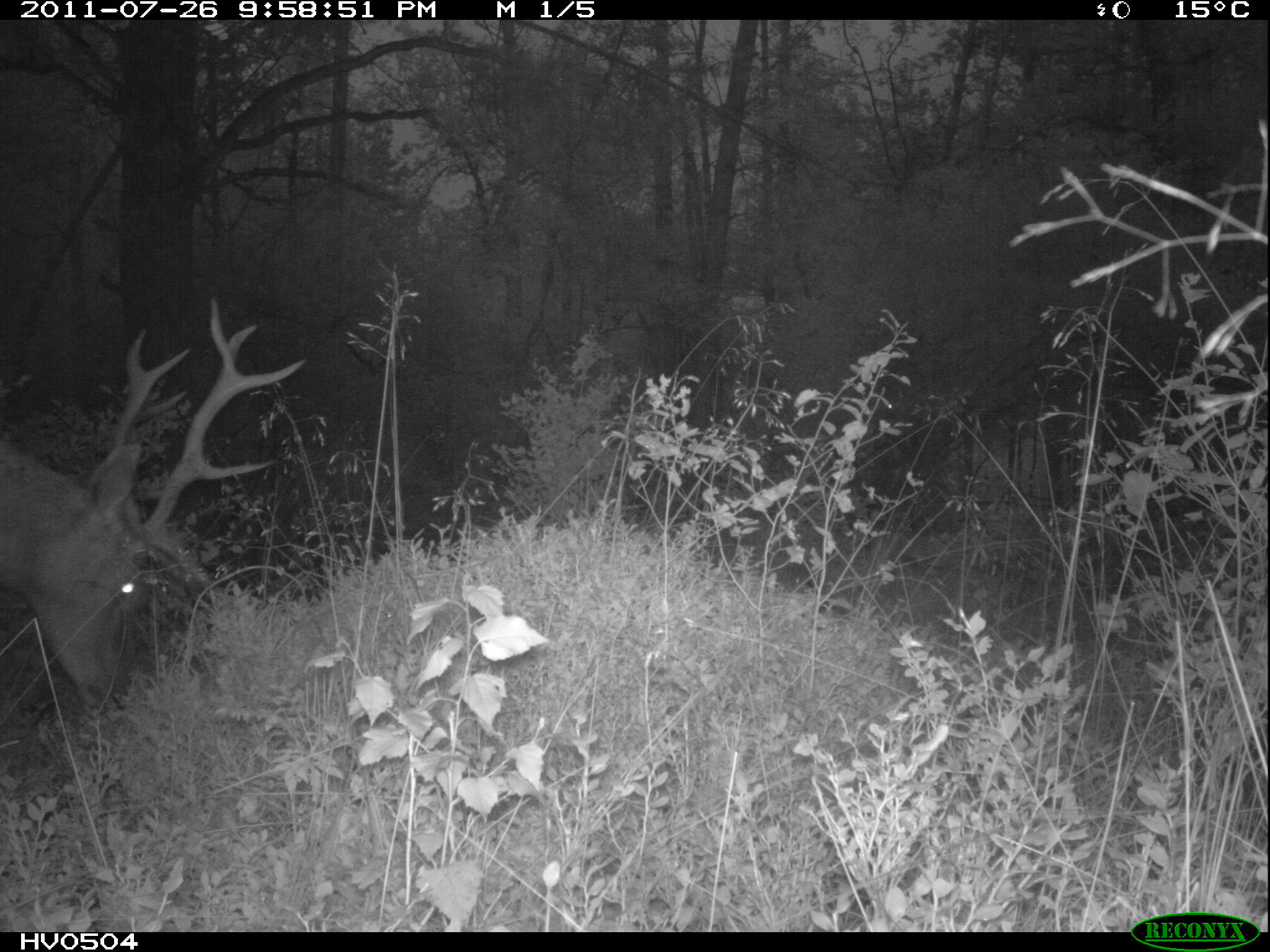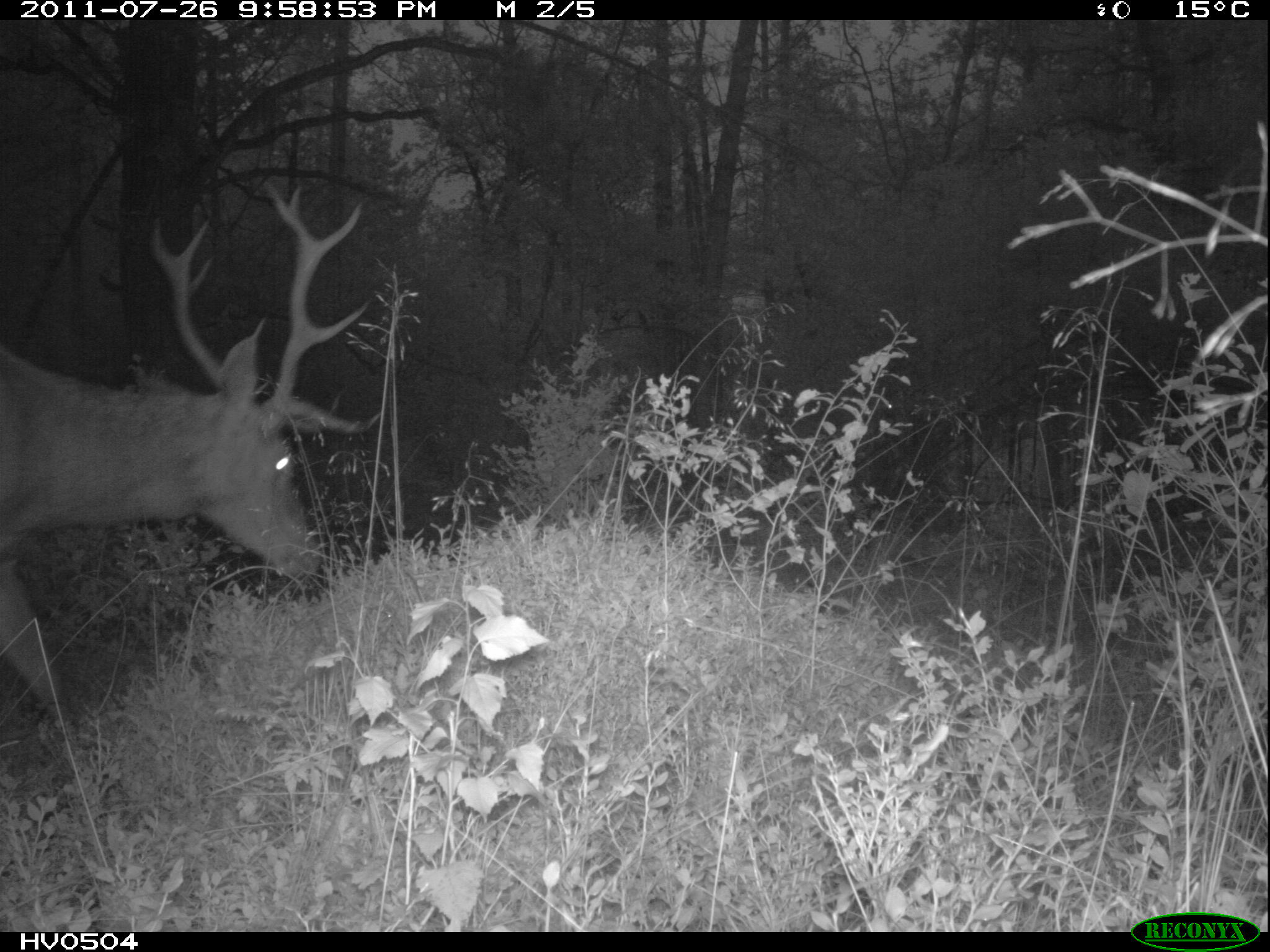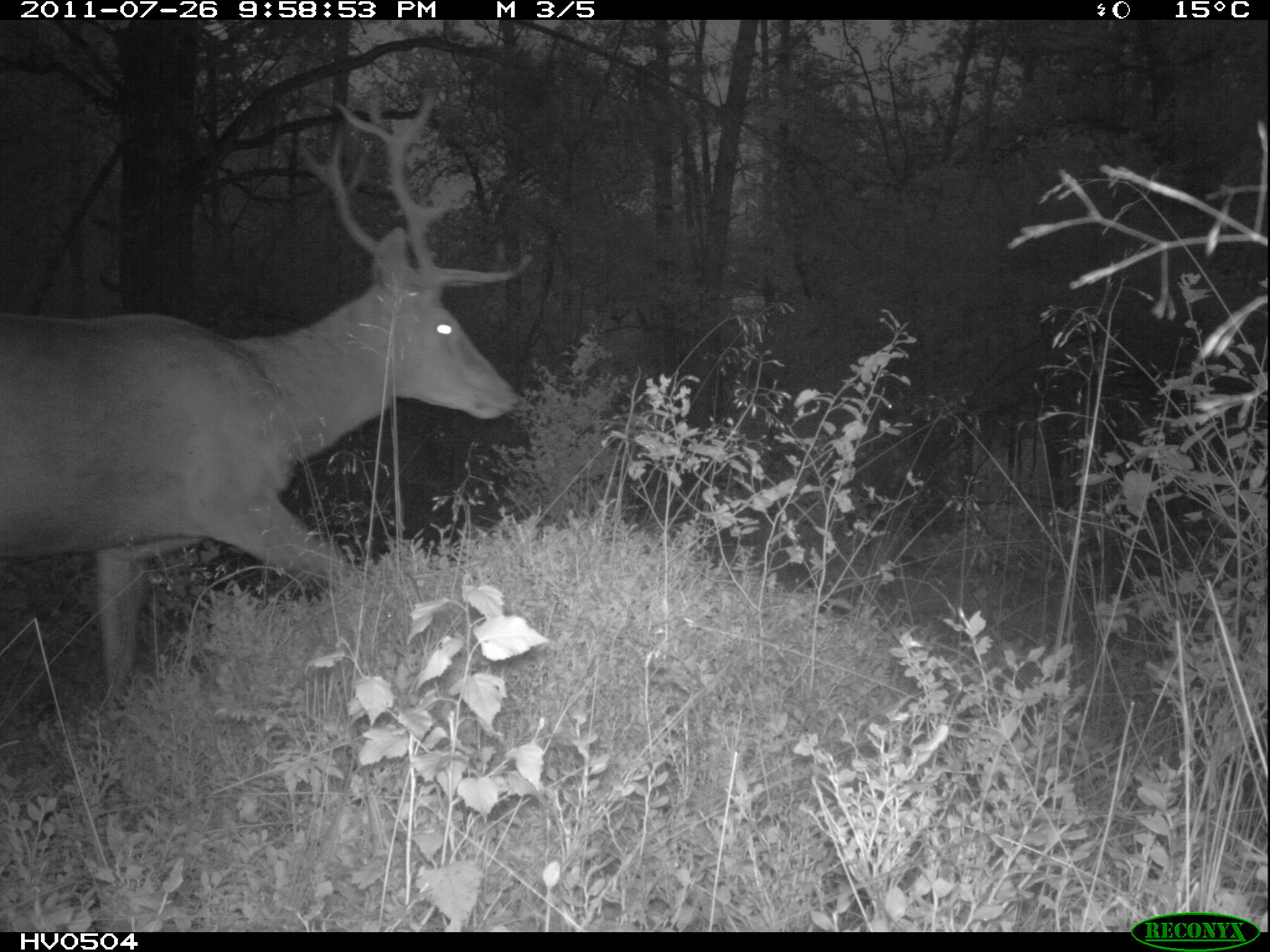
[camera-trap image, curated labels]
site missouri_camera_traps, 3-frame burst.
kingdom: Animalia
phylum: Chordata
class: Mammalia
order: Artiodactyla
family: Cervidae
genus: Cervus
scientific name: Cervus elaphus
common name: red deer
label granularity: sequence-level